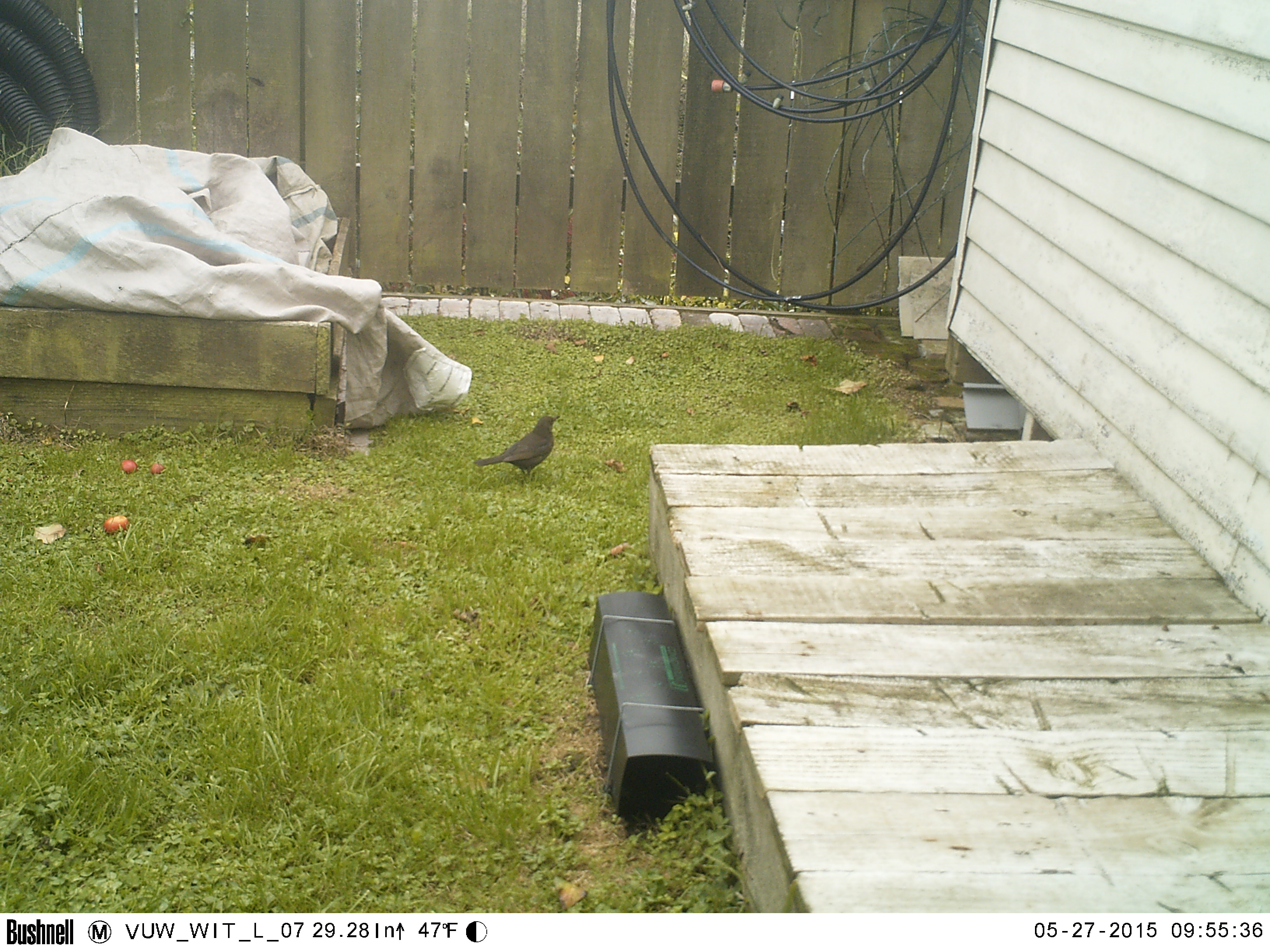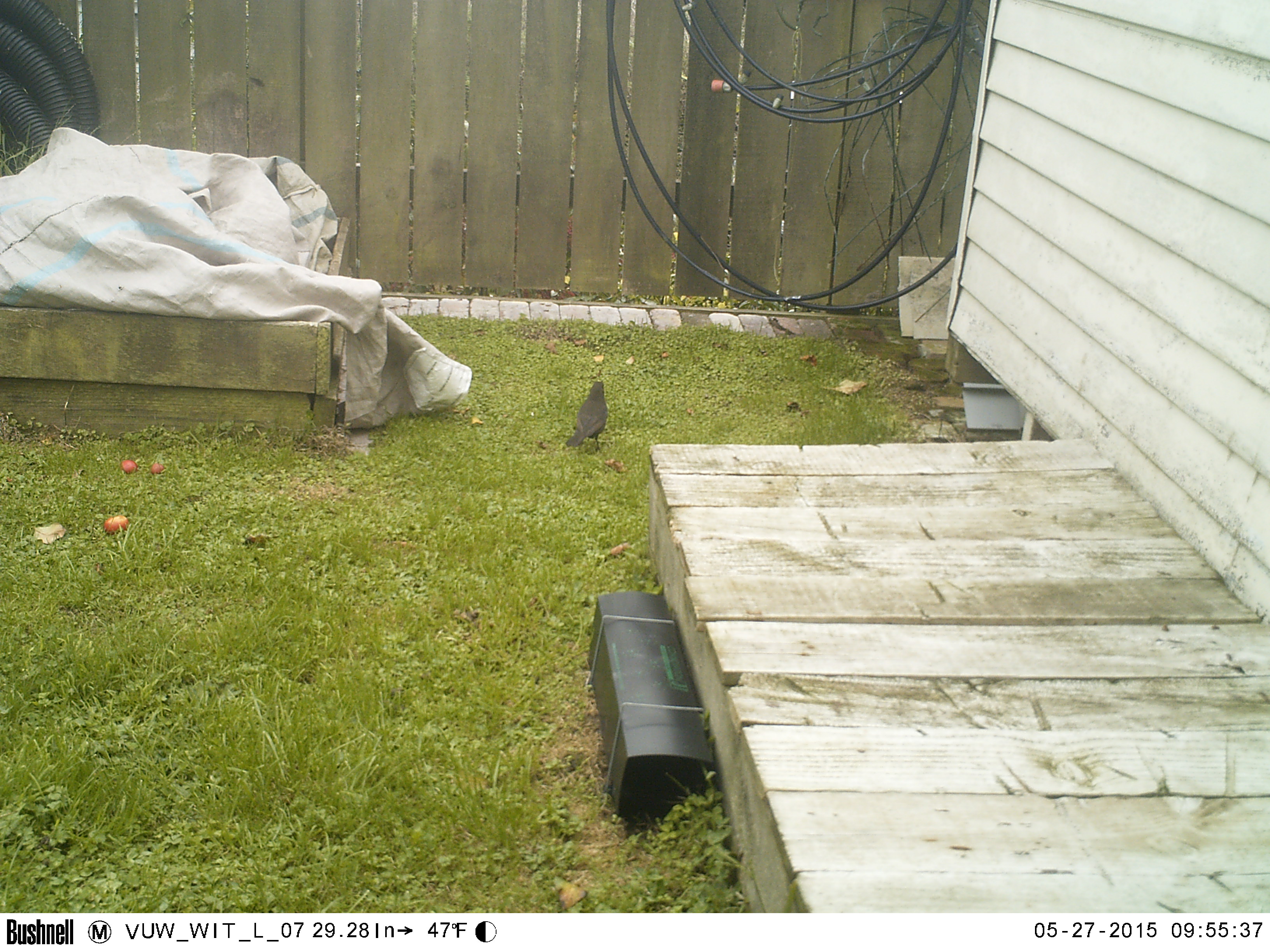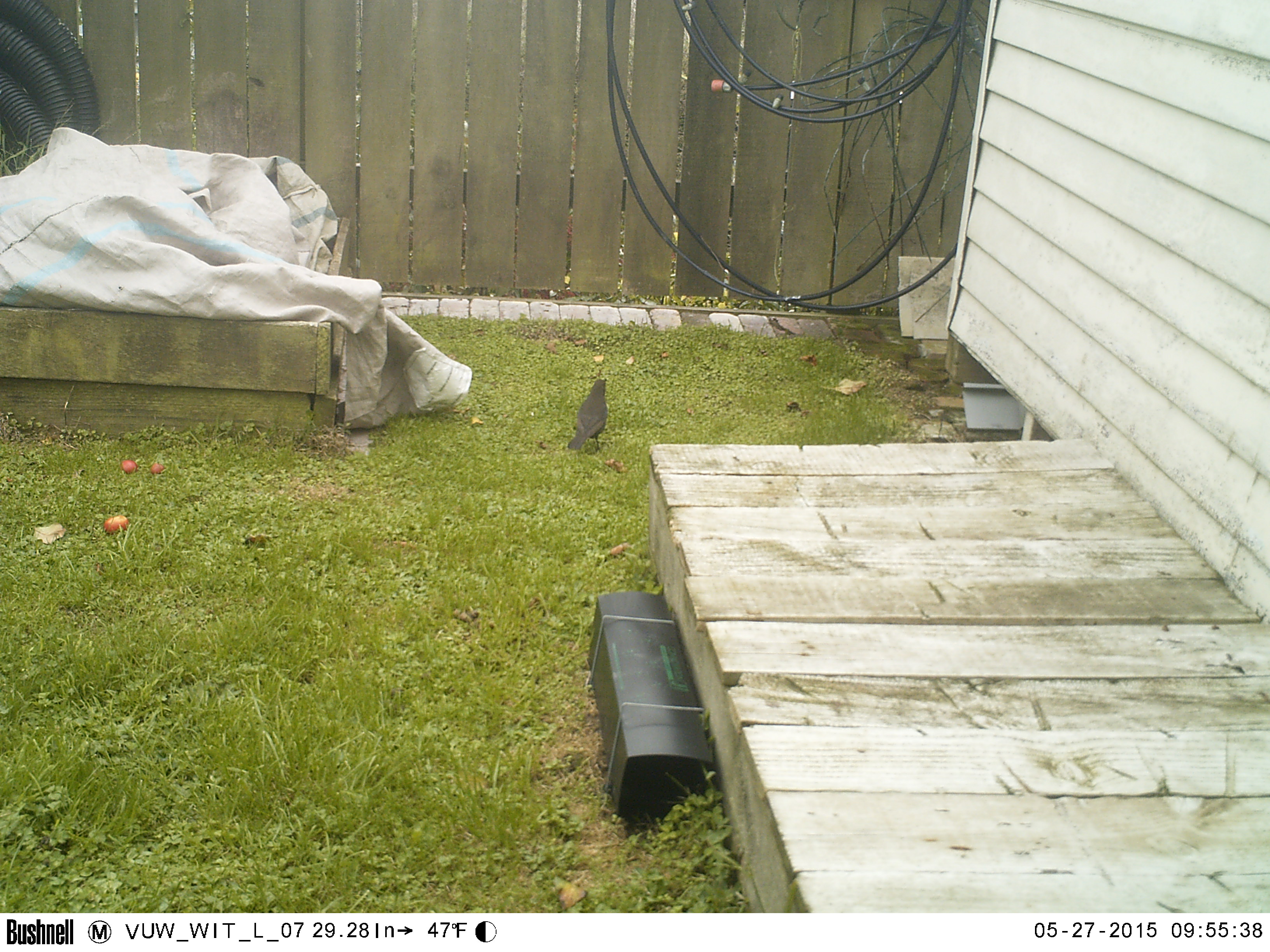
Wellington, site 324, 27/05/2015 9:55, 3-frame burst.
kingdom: Animalia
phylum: Chordata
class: Aves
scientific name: Aves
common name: bird